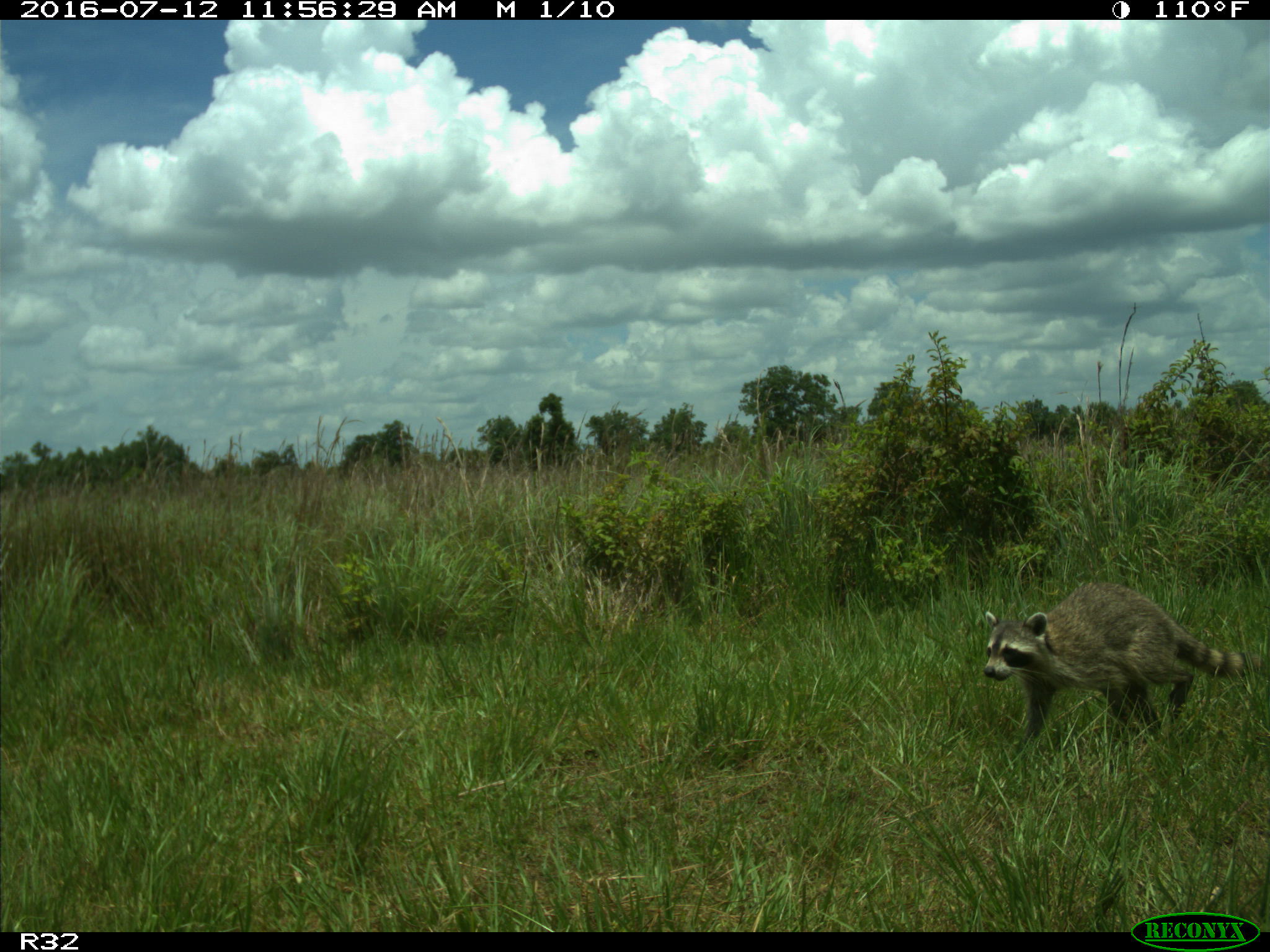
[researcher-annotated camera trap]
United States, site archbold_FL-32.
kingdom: Animalia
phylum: Chordata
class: Mammalia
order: Carnivora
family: Procyonidae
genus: Procyon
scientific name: Procyon lotor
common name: common raccoon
Procyon lotor (common raccoon).